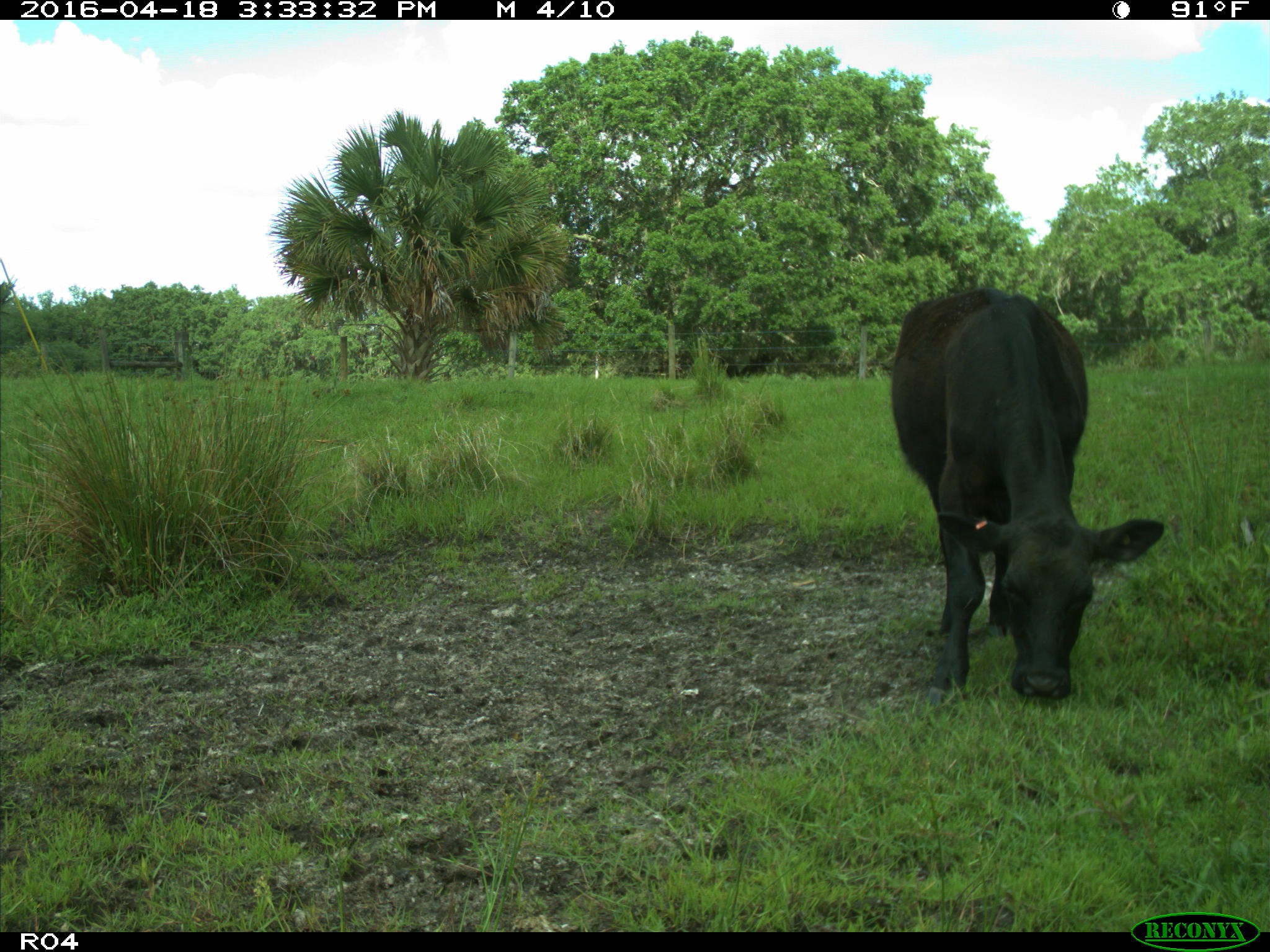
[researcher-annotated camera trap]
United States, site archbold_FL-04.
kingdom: Animalia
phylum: Chordata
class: Mammalia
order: Artiodactyla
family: Bovidae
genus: Bos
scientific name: Bos taurus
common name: domestic cow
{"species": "Bos taurus (domestic cow)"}